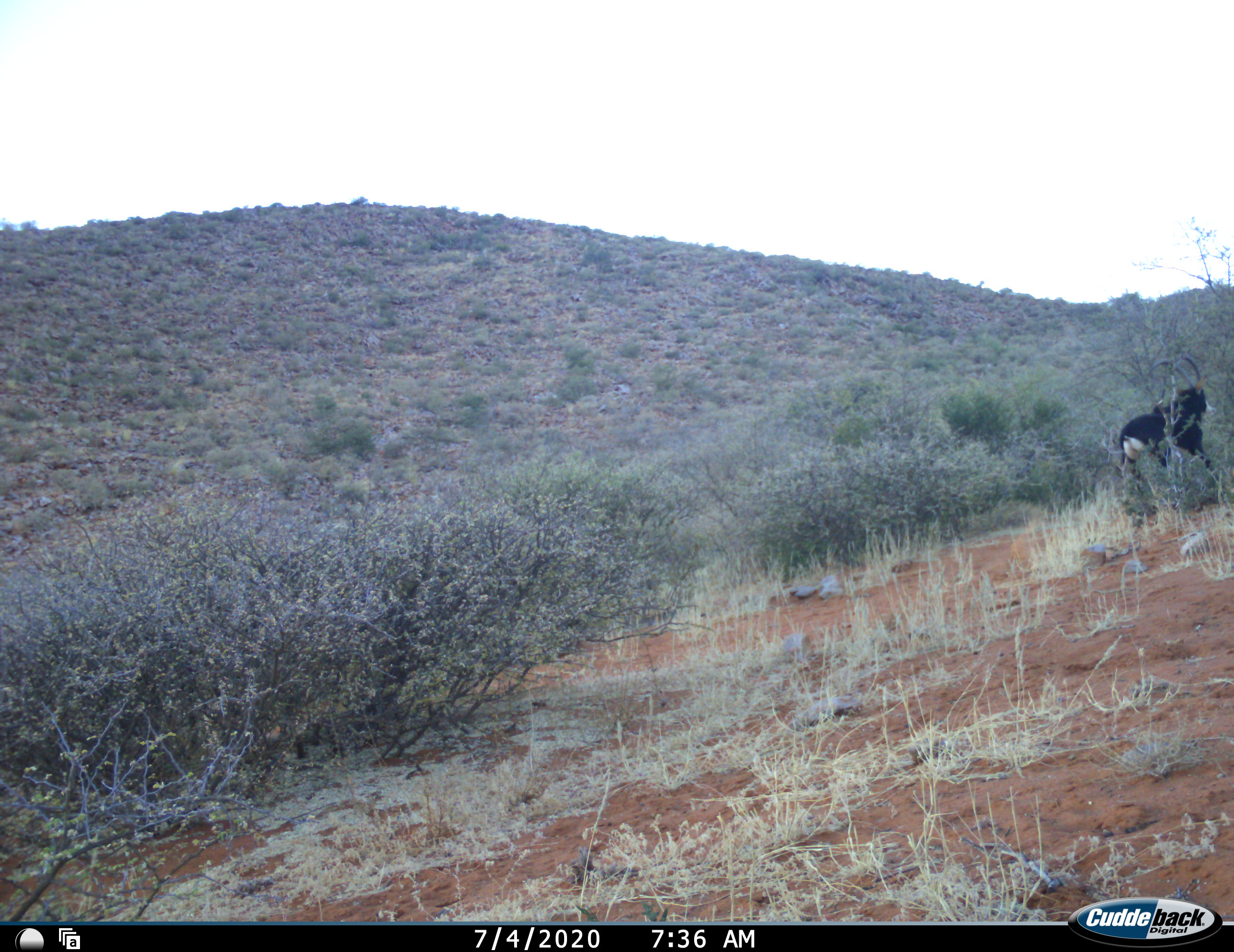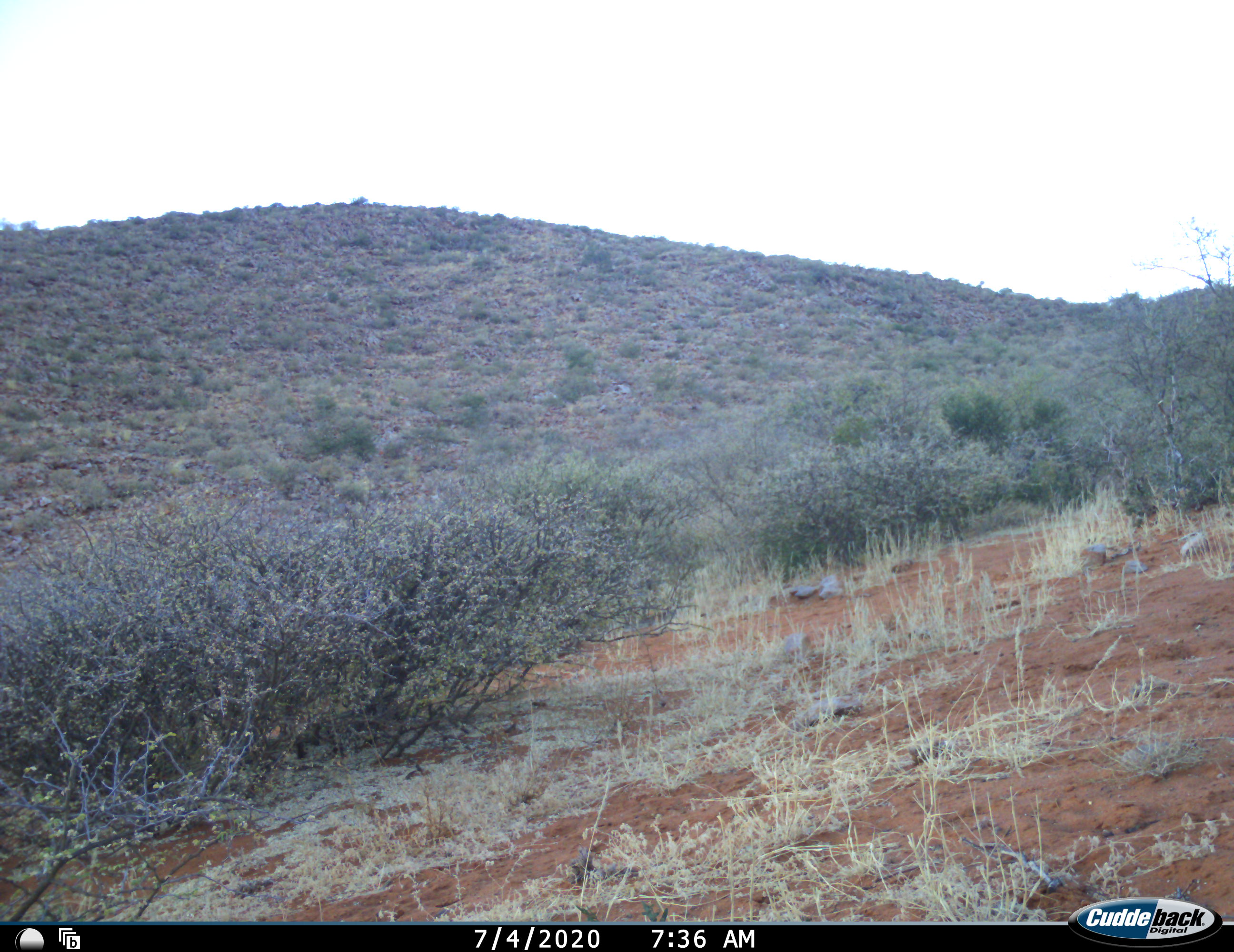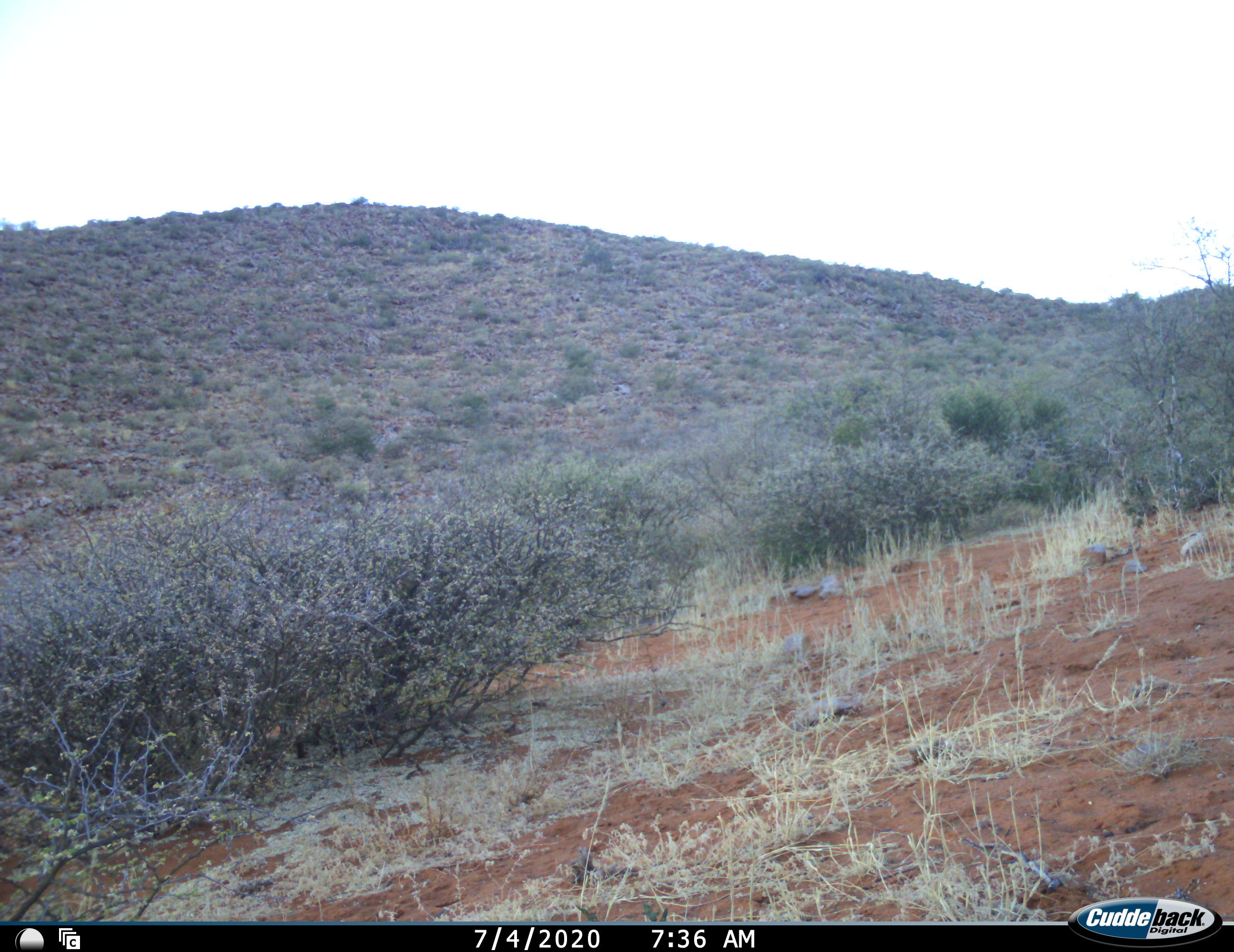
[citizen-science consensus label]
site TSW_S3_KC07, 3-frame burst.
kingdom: Animalia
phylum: Chordata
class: Mammalia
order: Artiodactyla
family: Bovidae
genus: Hippotragus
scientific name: Hippotragus niger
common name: sable antelope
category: sable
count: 1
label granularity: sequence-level